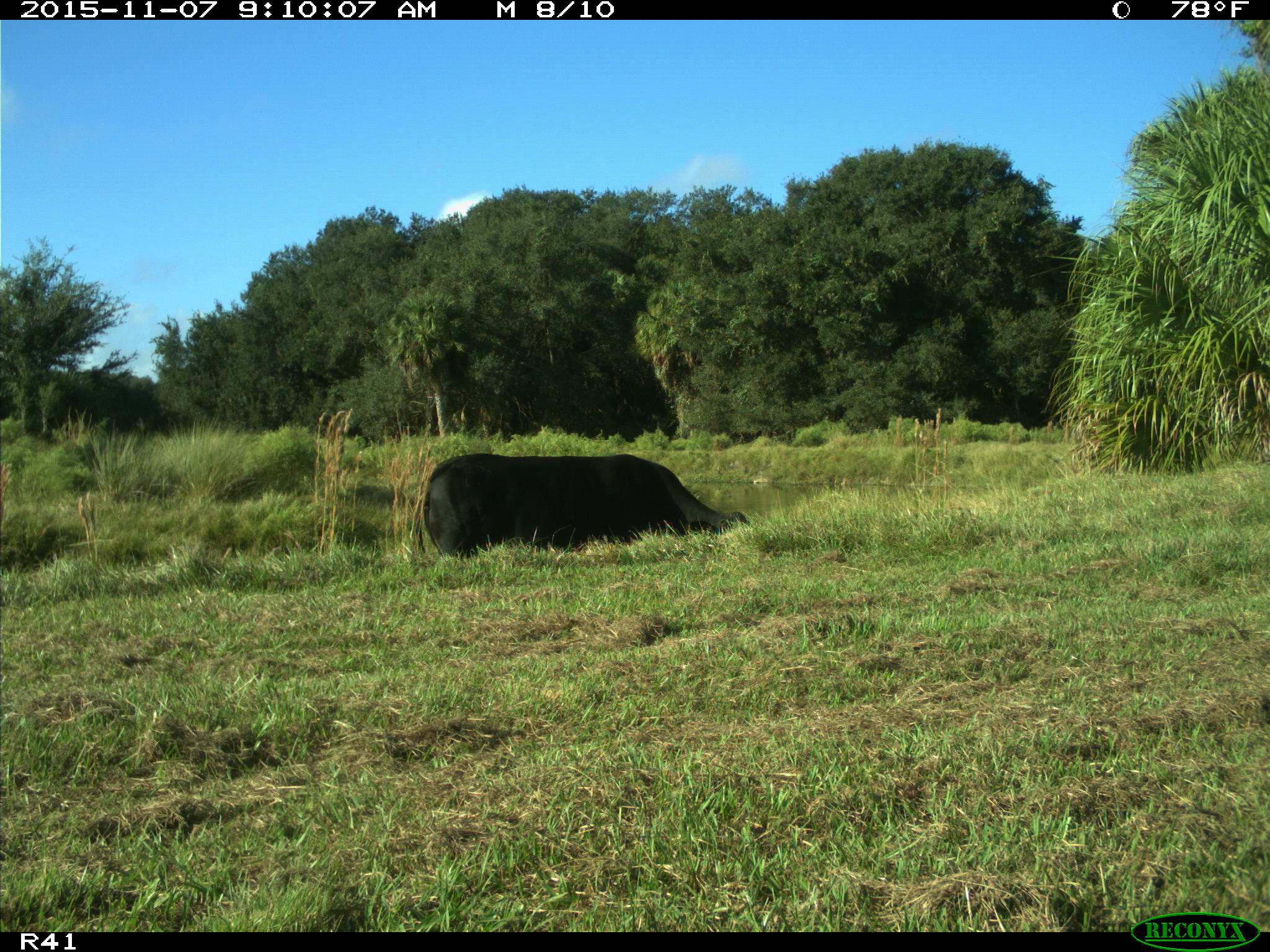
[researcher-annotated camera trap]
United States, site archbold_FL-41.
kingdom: Animalia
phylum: Chordata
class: Mammalia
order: Artiodactyla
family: Bovidae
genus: Bos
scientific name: Bos taurus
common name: domestic cow